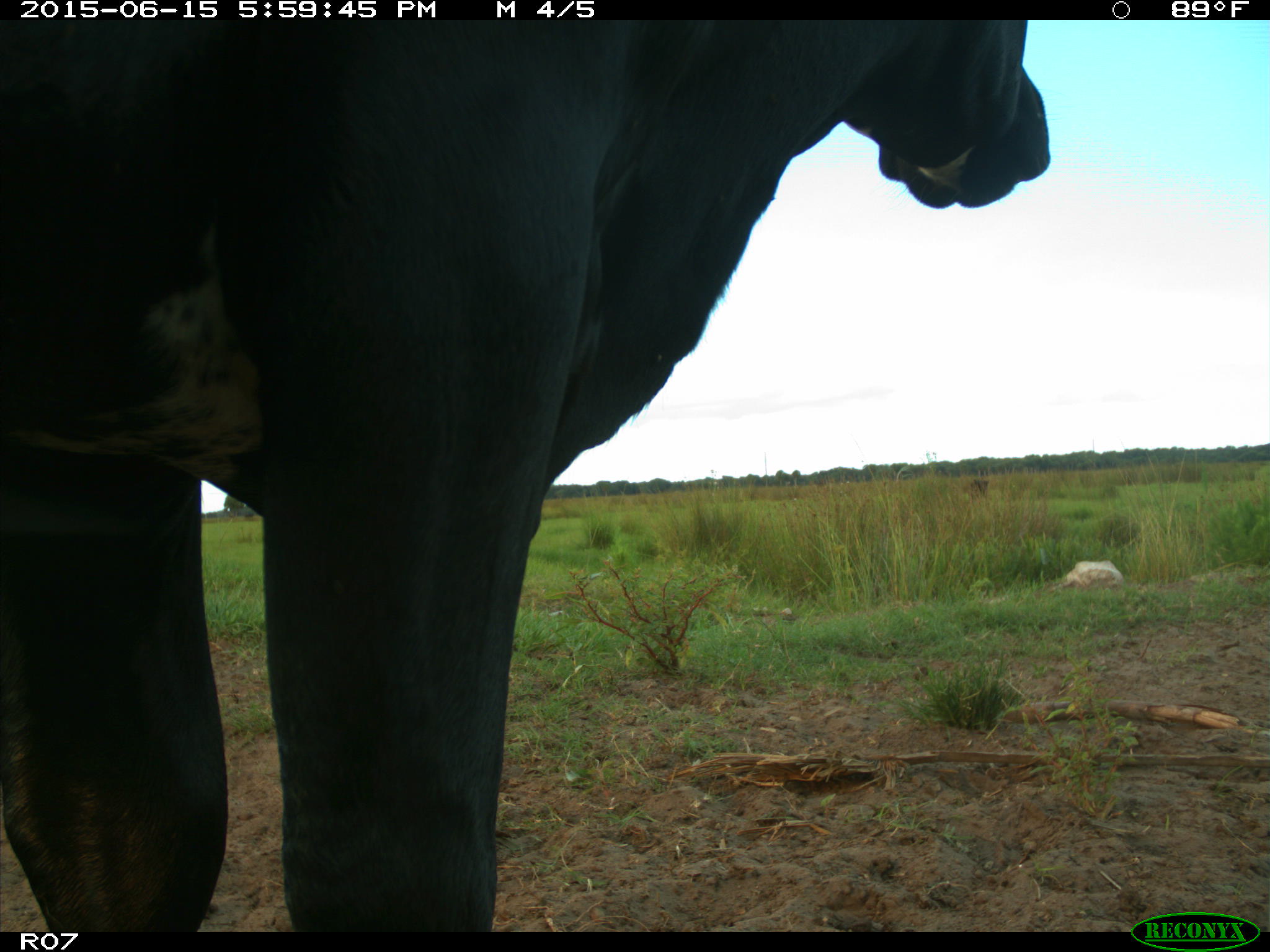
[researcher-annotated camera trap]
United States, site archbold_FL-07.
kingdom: Animalia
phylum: Chordata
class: Mammalia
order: Artiodactyla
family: Bovidae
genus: Bos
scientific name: Bos taurus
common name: domestic cow